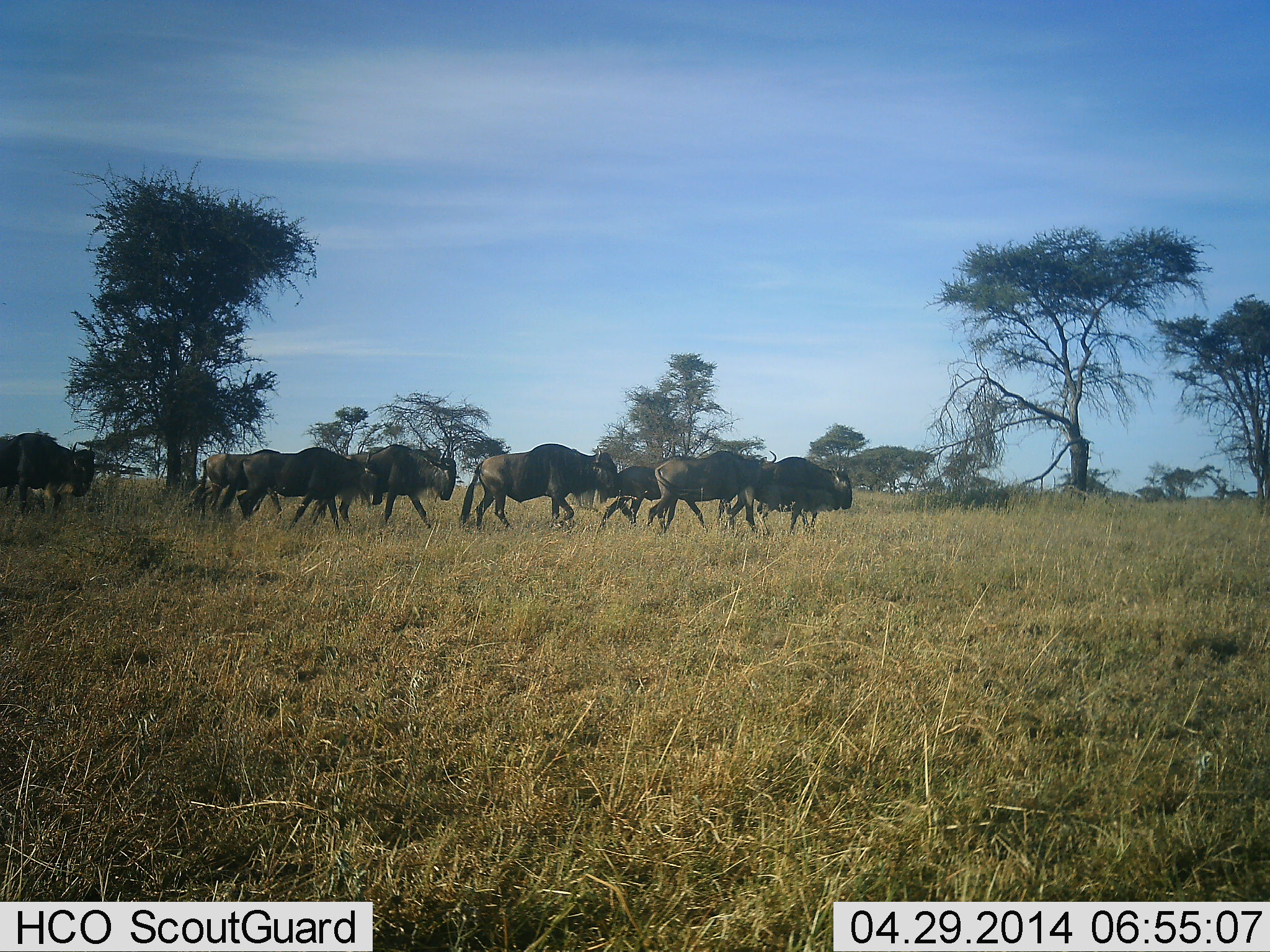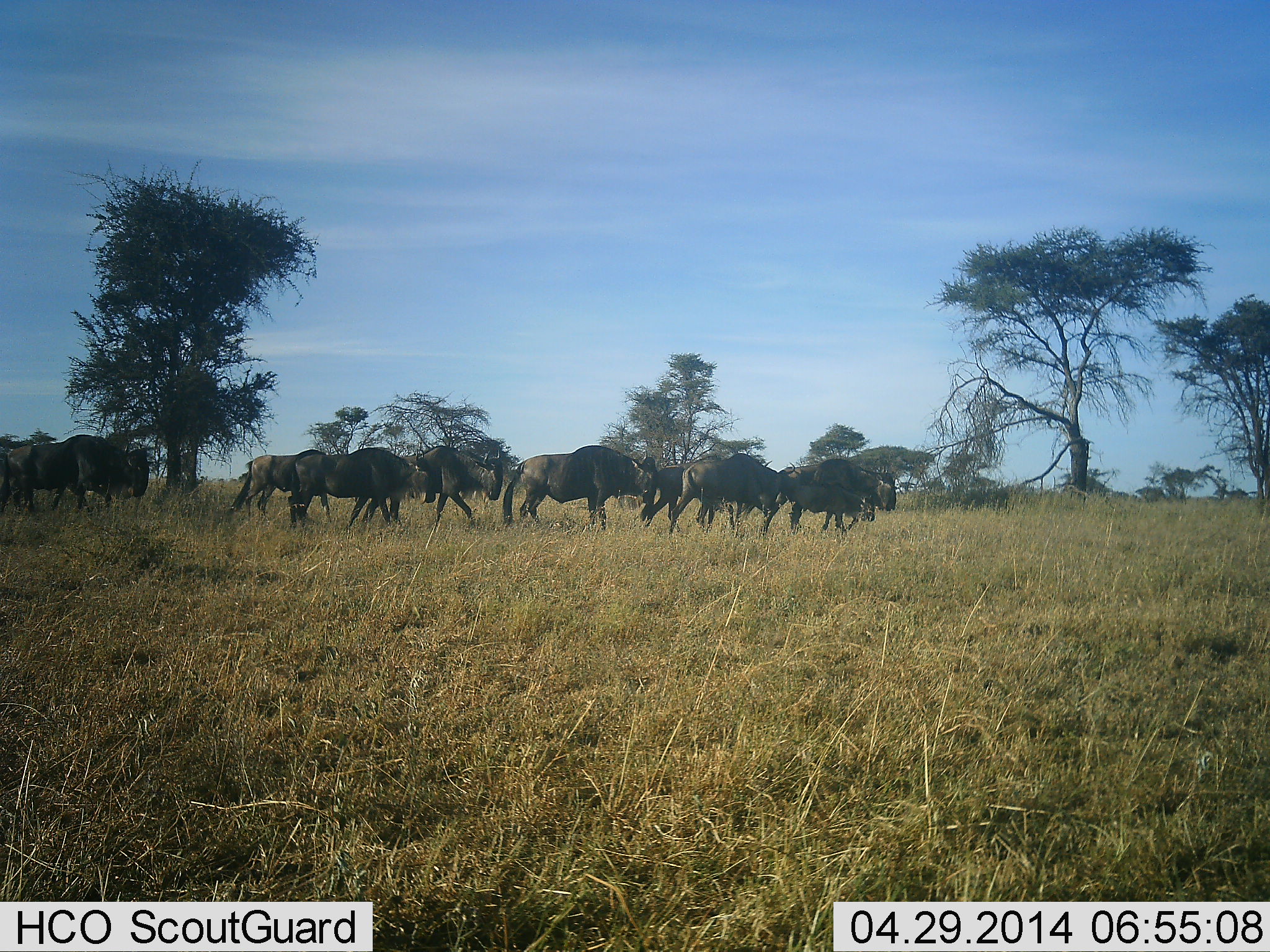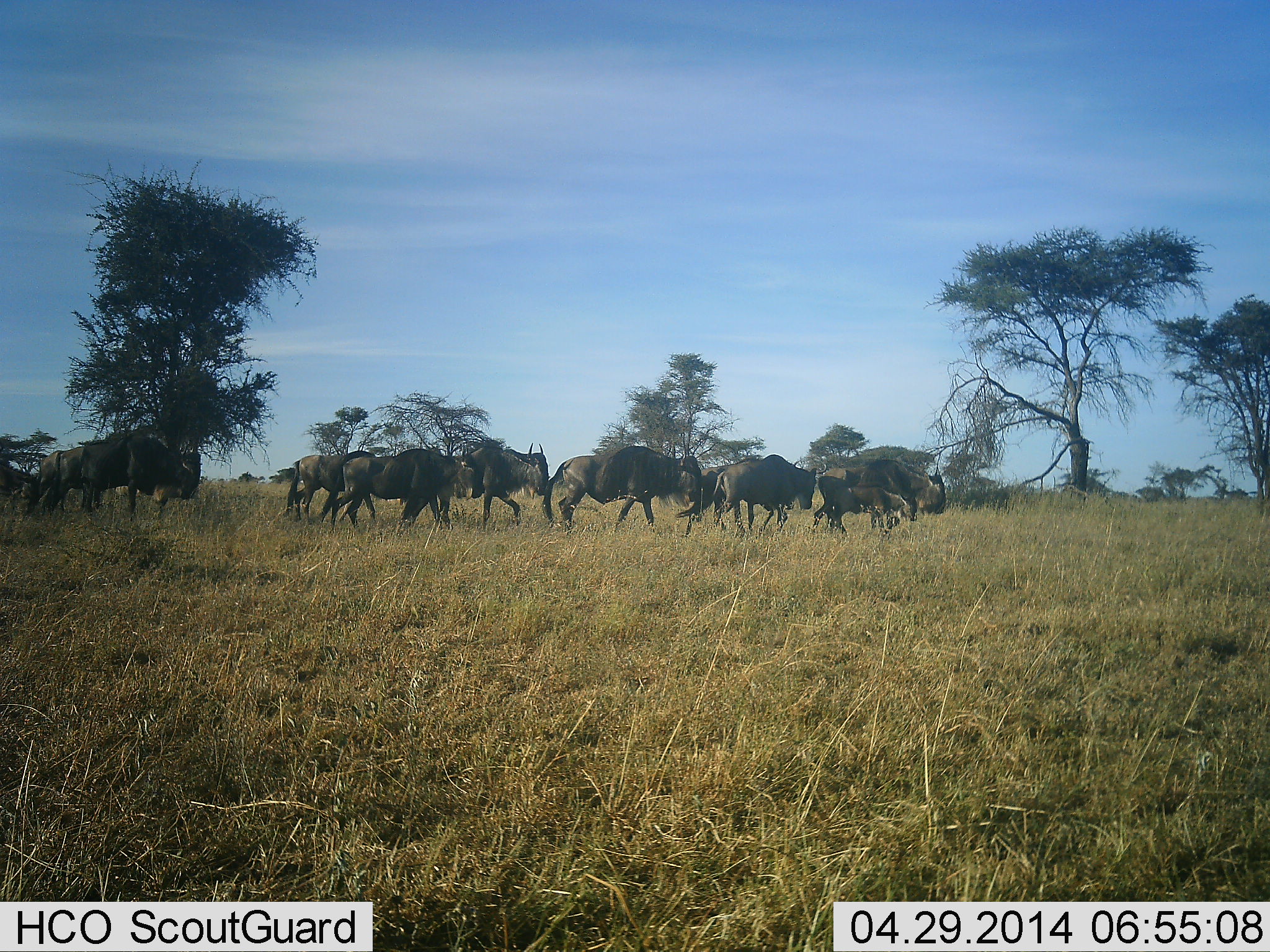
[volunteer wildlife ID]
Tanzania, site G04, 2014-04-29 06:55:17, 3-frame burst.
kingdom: Animalia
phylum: Chordata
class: Mammalia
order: Artiodactyla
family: Bovidae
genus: Connochaetes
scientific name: Connochaetes taurinus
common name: blue wildebeest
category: wildebeest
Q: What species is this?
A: Wildebeest (blue wildebeest) (Connochaetes taurinus).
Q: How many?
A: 11-50.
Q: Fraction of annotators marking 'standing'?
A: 0%.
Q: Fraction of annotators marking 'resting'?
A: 0%.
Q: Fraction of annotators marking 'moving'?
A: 100%.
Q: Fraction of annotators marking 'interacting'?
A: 0%.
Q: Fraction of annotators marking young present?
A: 0%.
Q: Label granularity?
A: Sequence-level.